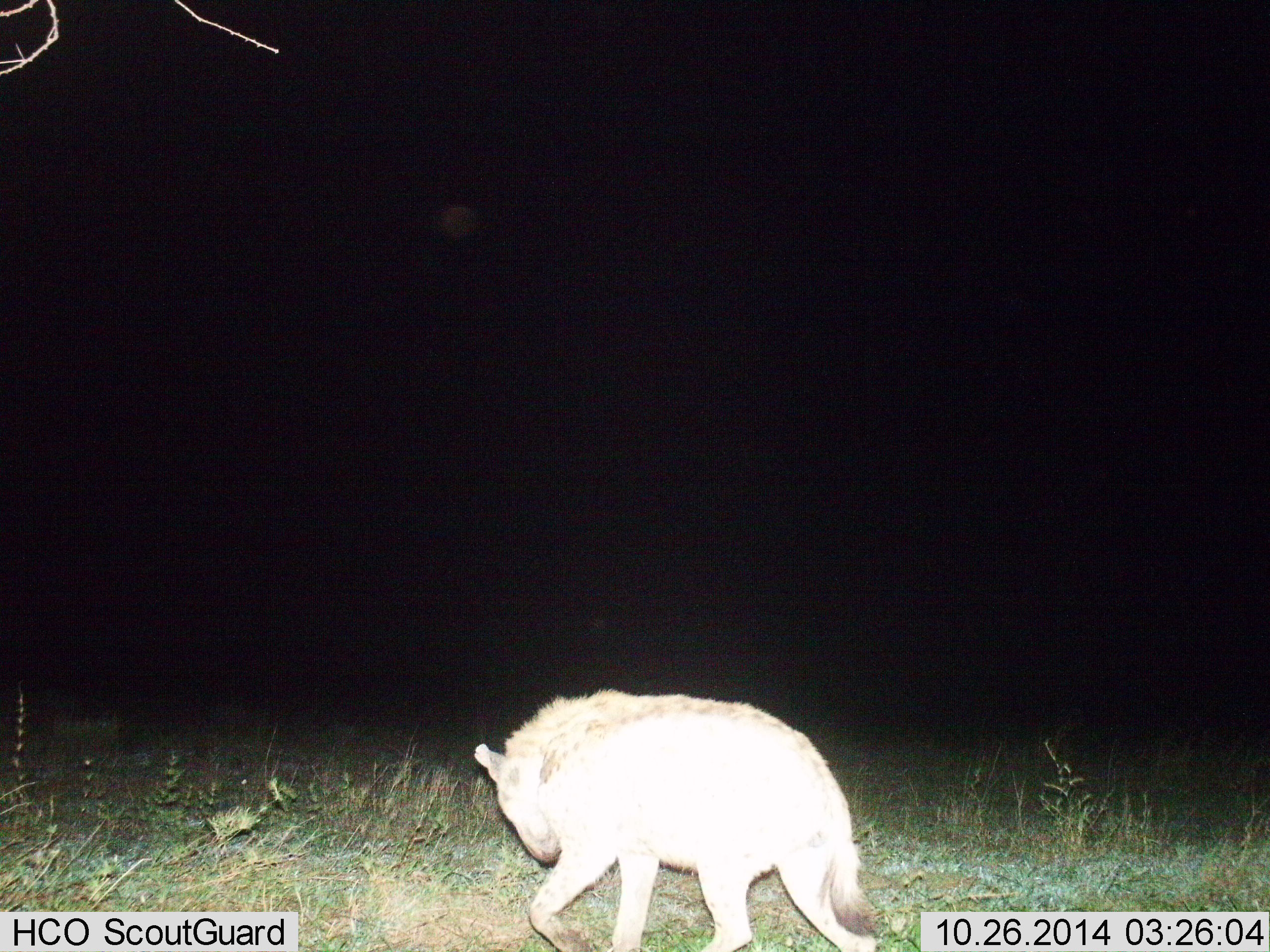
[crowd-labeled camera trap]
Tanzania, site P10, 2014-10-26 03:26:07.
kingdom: Animalia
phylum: Chordata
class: Mammalia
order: Carnivora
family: Hyaenidae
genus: Crocuta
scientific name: Crocuta crocuta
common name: spotted hyena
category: hyenaspotted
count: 1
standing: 20%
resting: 0%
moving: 90%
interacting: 0%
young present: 0%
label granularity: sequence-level